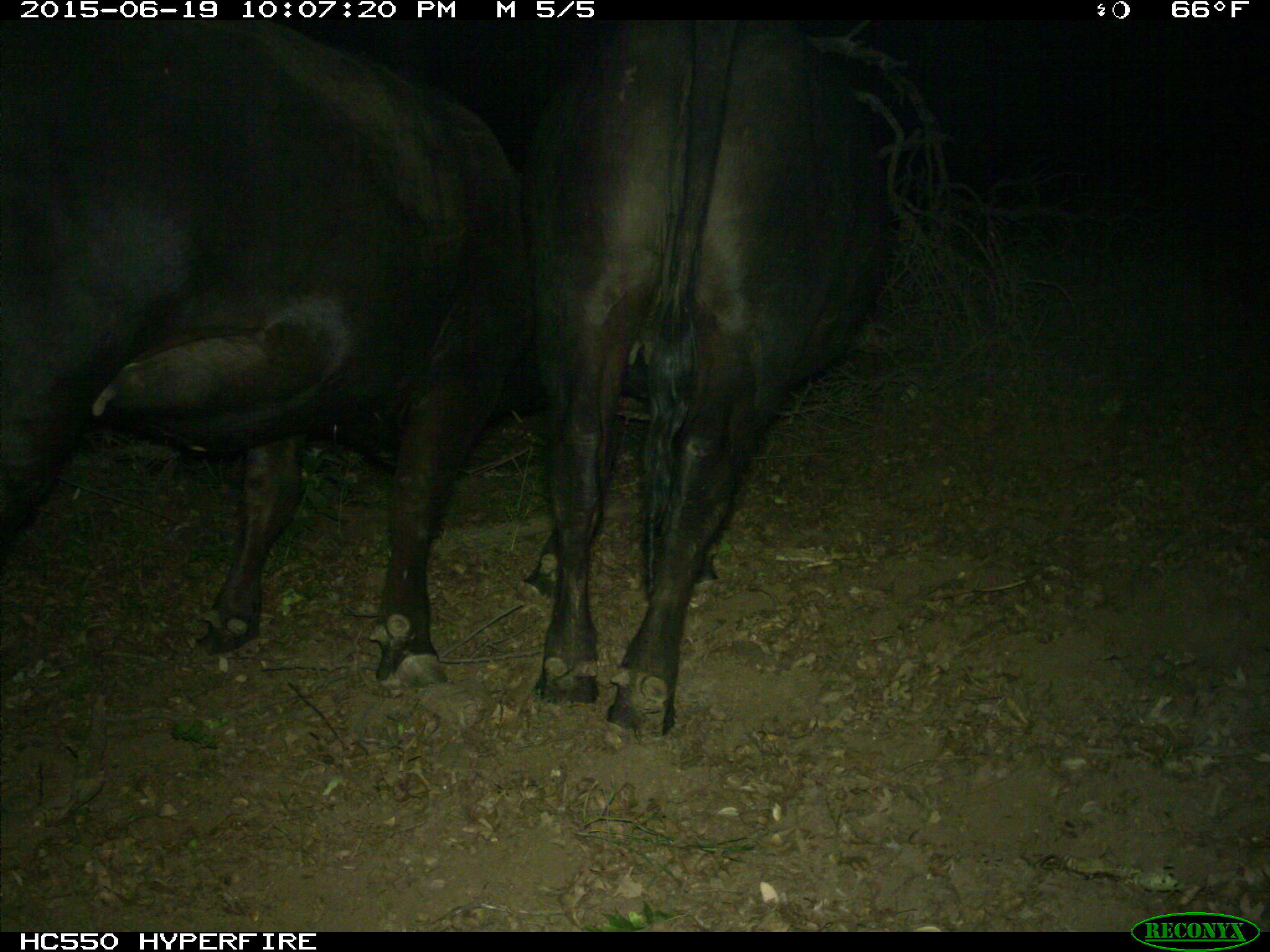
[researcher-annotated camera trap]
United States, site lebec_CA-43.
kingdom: Animalia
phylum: Chordata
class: Mammalia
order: Artiodactyla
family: Bovidae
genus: Bos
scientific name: Bos taurus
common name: domestic cow